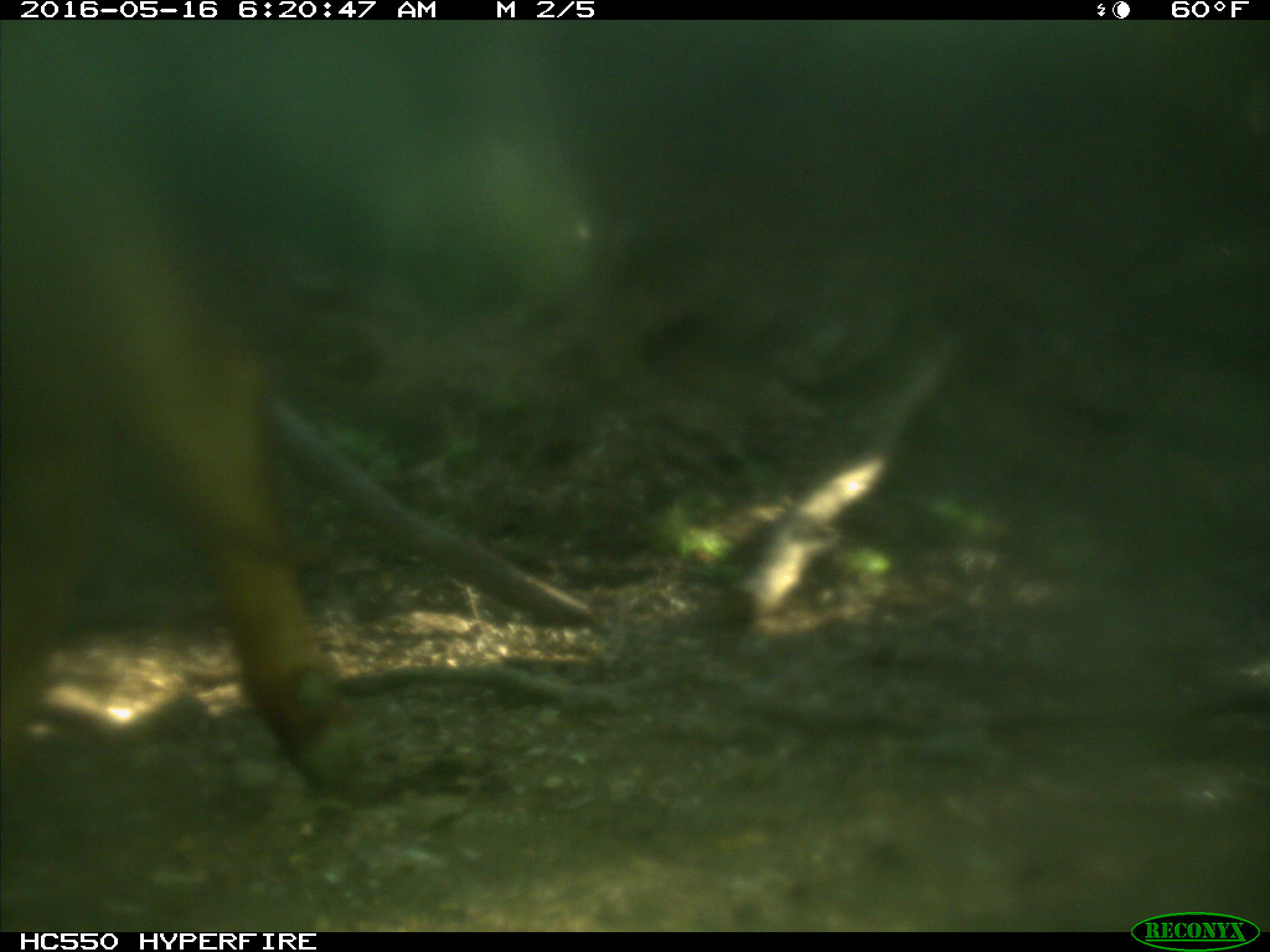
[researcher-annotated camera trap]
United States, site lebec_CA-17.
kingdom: Animalia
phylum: Chordata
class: Mammalia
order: Artiodactyla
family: Bovidae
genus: Bos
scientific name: Bos taurus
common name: domestic cow